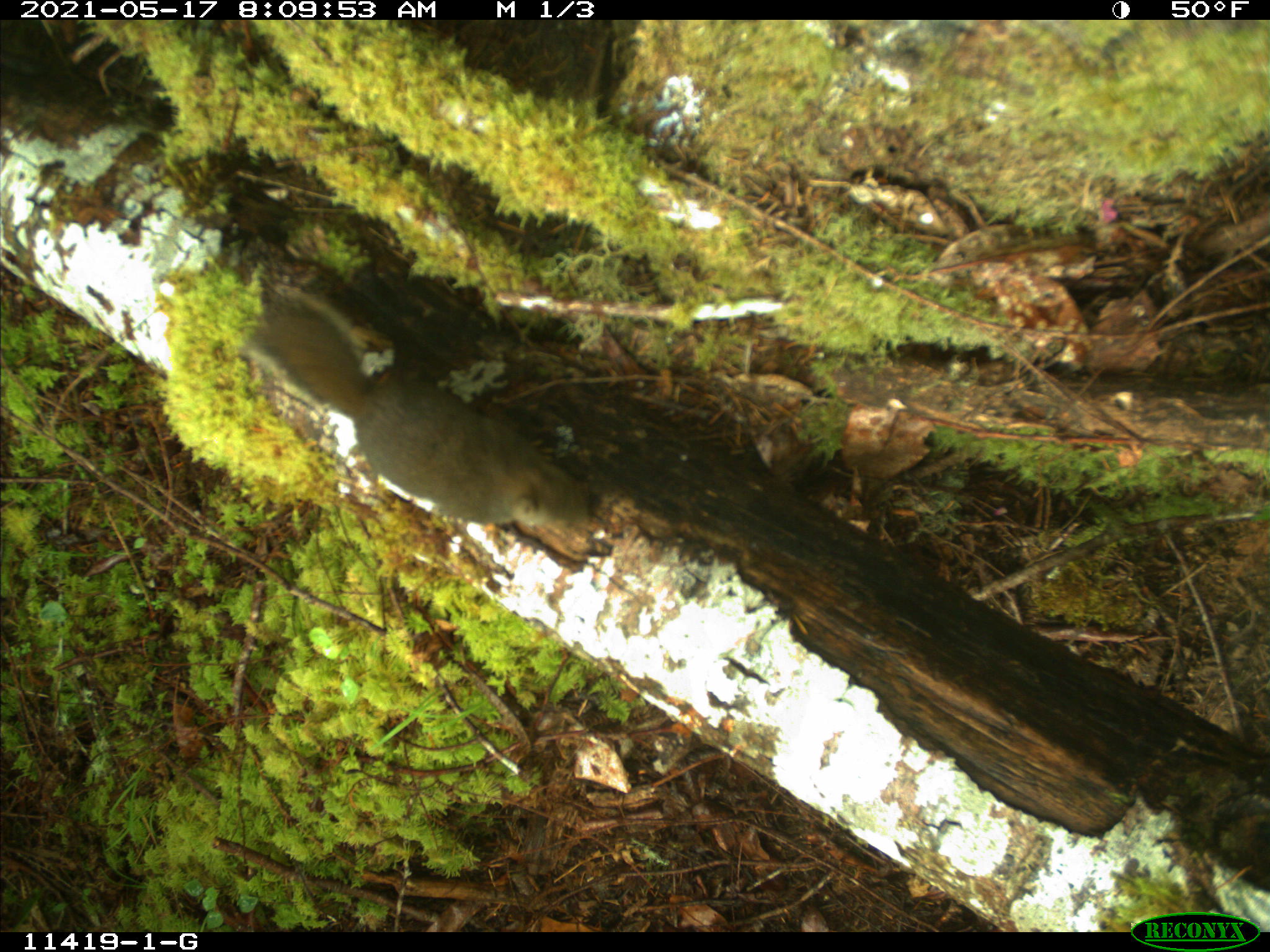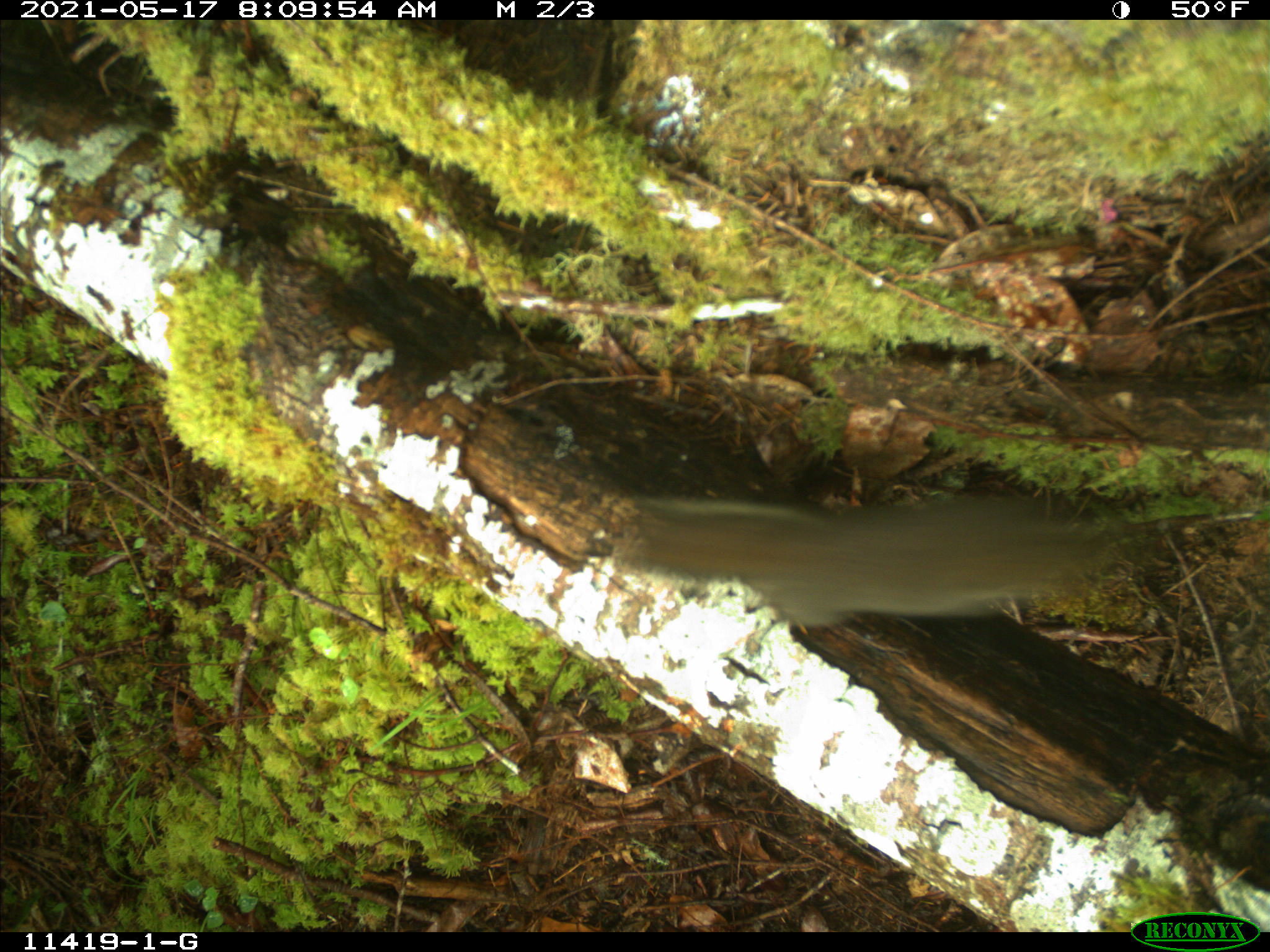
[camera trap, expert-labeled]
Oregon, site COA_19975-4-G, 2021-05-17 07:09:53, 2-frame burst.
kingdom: Animalia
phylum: Chordata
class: Mammalia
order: Rodentia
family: Sciuridae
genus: Tamiasciurus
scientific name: Tamiasciurus douglasii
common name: douglas squirrel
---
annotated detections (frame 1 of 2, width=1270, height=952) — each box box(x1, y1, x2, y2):
douglas squirrel: box(236, 288, 601, 541)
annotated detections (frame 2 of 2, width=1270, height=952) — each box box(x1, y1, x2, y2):
douglas squirrel: box(595, 481, 1127, 645)